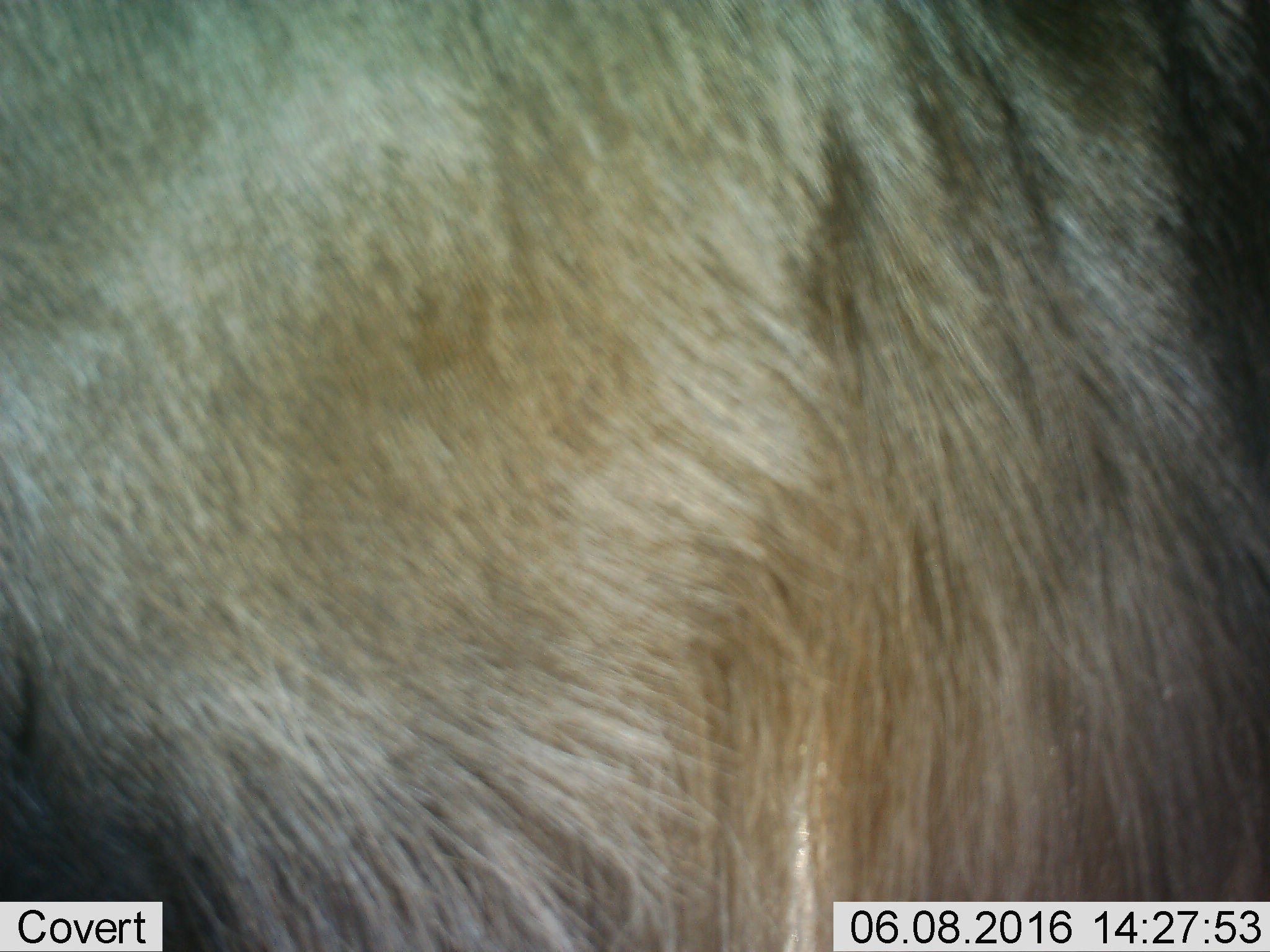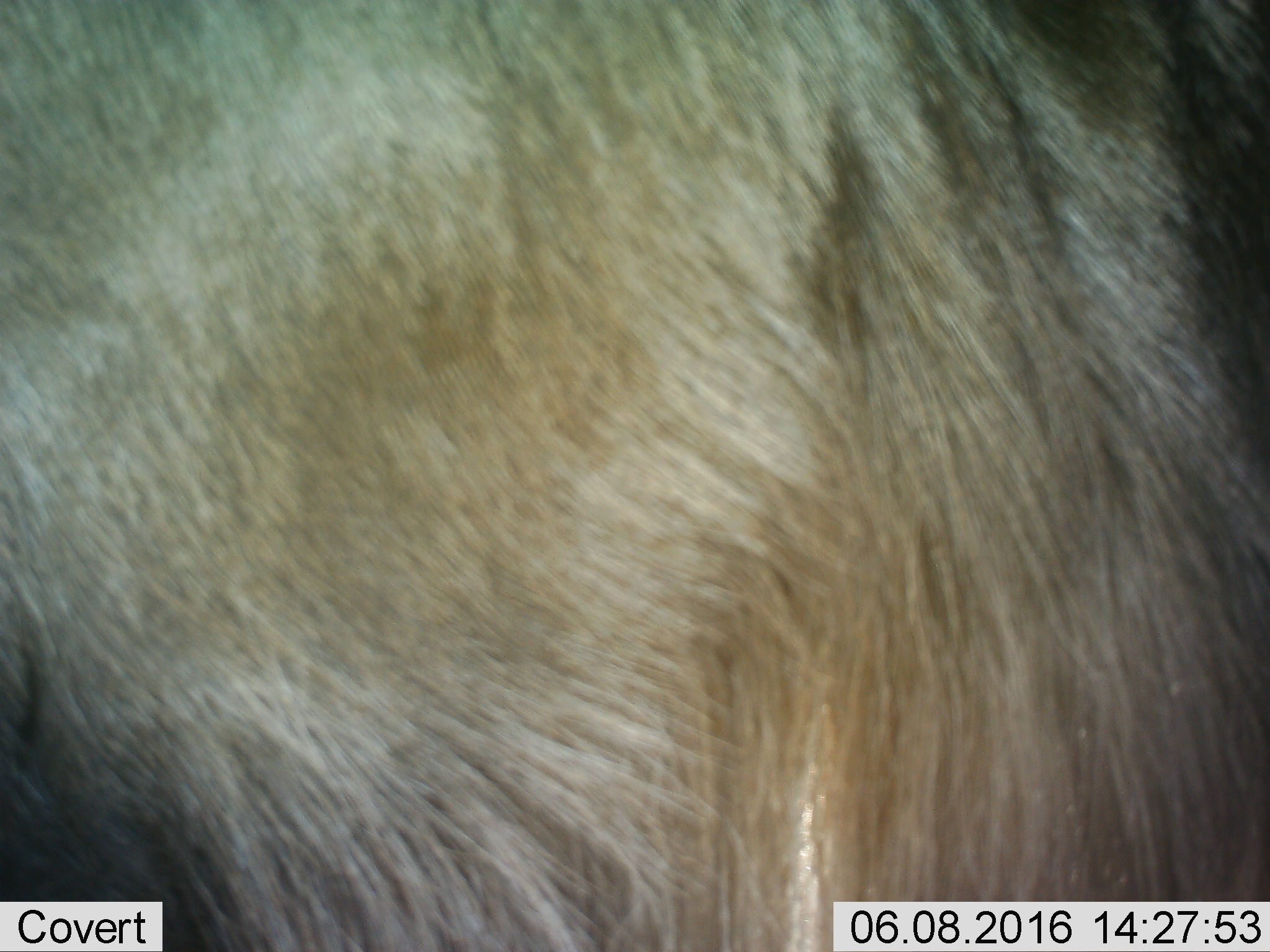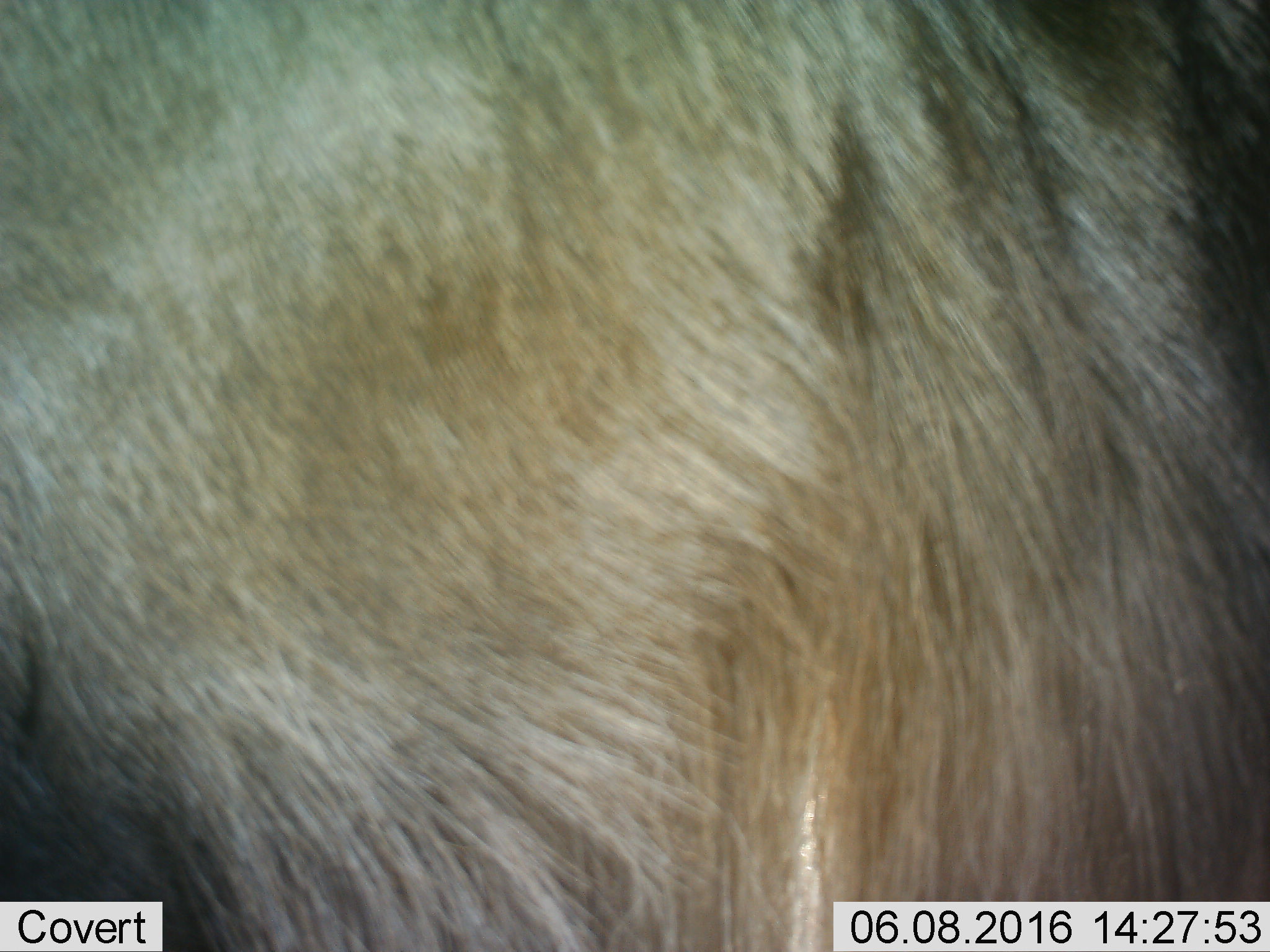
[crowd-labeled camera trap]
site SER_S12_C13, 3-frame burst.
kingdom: Animalia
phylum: Chordata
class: Mammalia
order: Artiodactyla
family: Bovidae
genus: Connochaetes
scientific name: Connochaetes taurinus taurinus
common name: blue wildebeest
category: wildebeestblue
Wildebeestblue (blue wildebeest) (Connochaetes taurinus taurinus), count 1. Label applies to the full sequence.